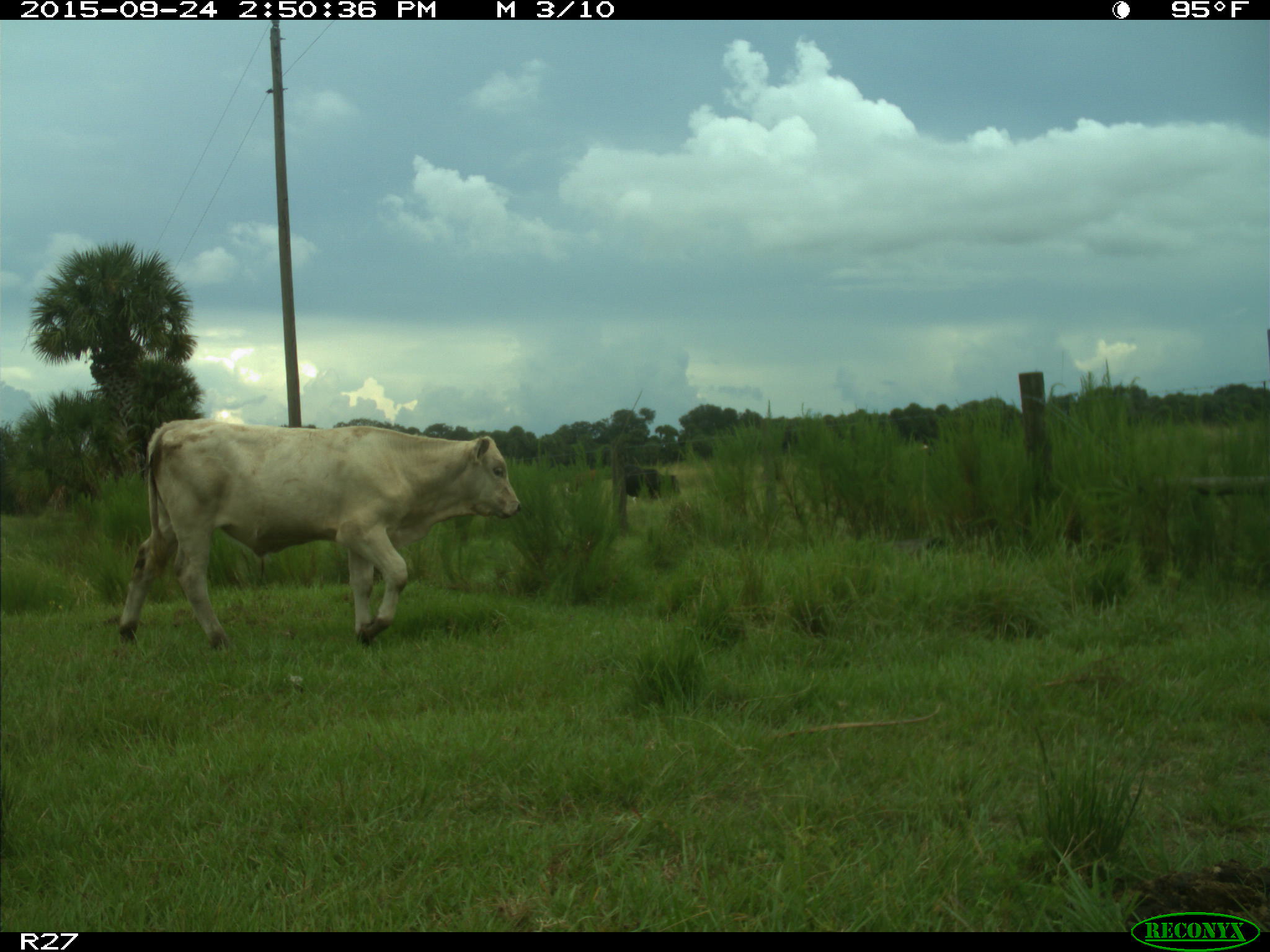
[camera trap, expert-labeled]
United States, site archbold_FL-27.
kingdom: Animalia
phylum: Chordata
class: Mammalia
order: Artiodactyla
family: Bovidae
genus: Bos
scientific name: Bos taurus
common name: domestic cow